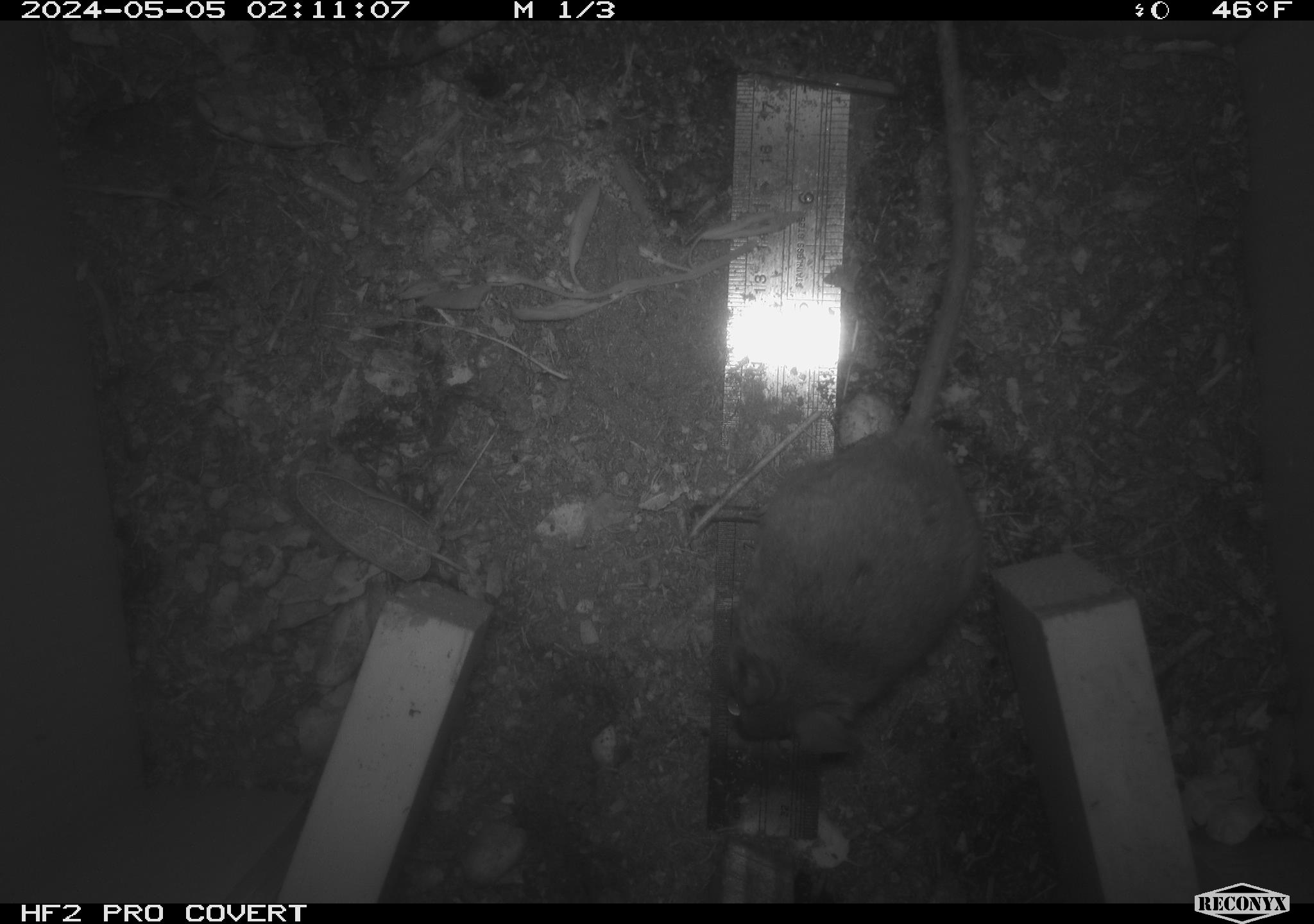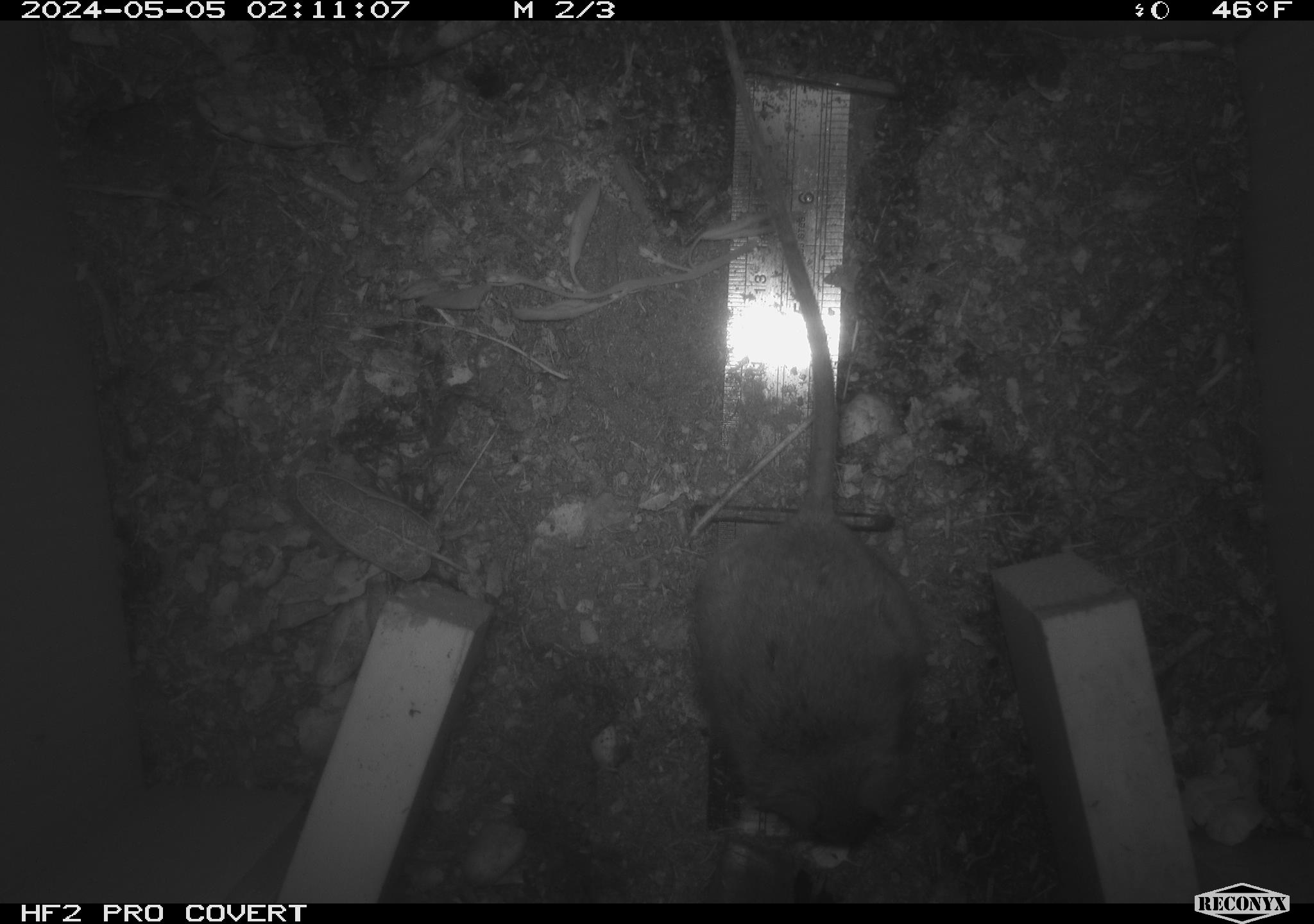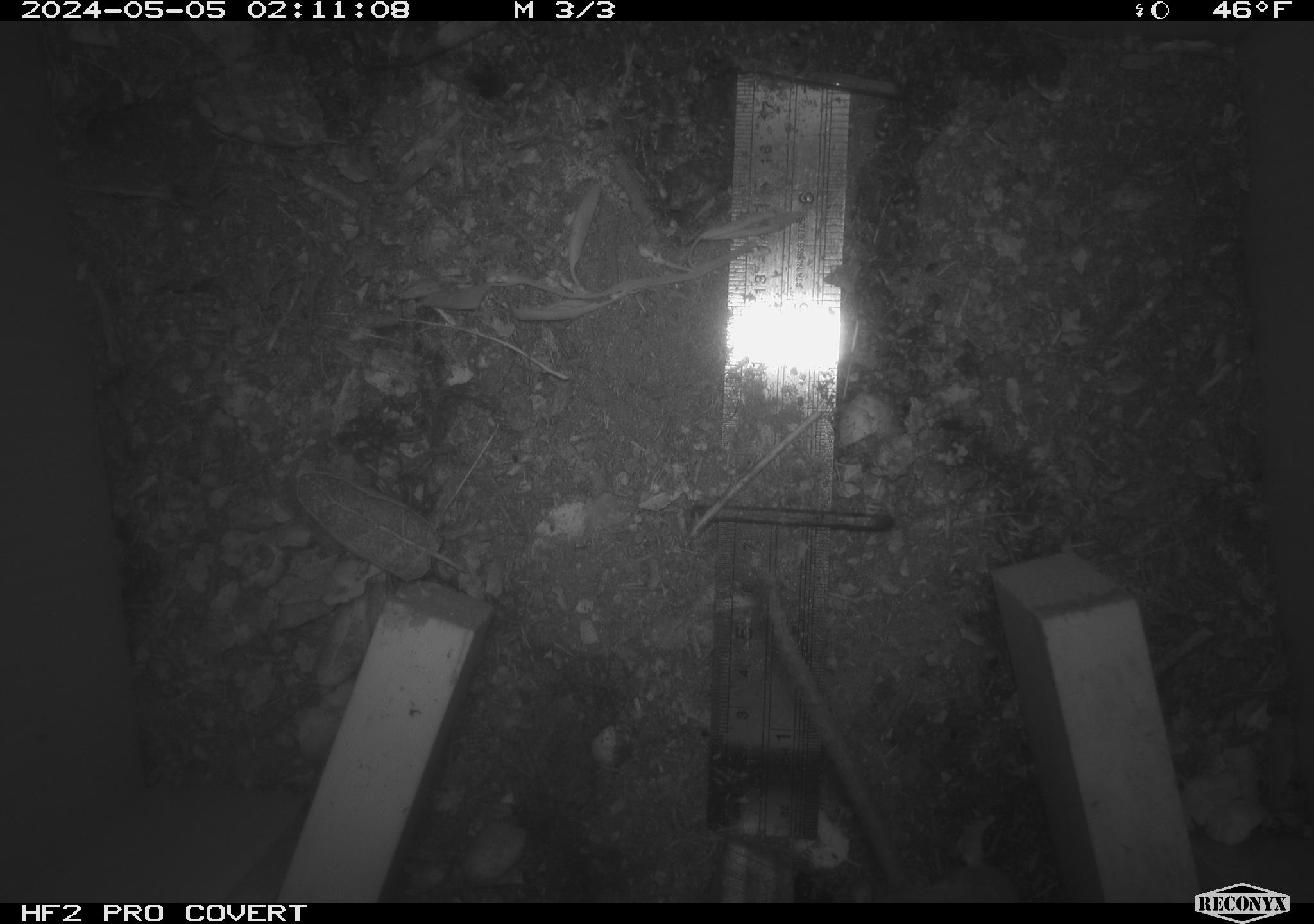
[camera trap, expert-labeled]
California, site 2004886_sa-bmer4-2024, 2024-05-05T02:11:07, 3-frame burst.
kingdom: Animalia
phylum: Chordata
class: Mammalia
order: Rodentia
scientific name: Rodentia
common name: mouse species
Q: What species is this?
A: Mouse species (Rodentia).